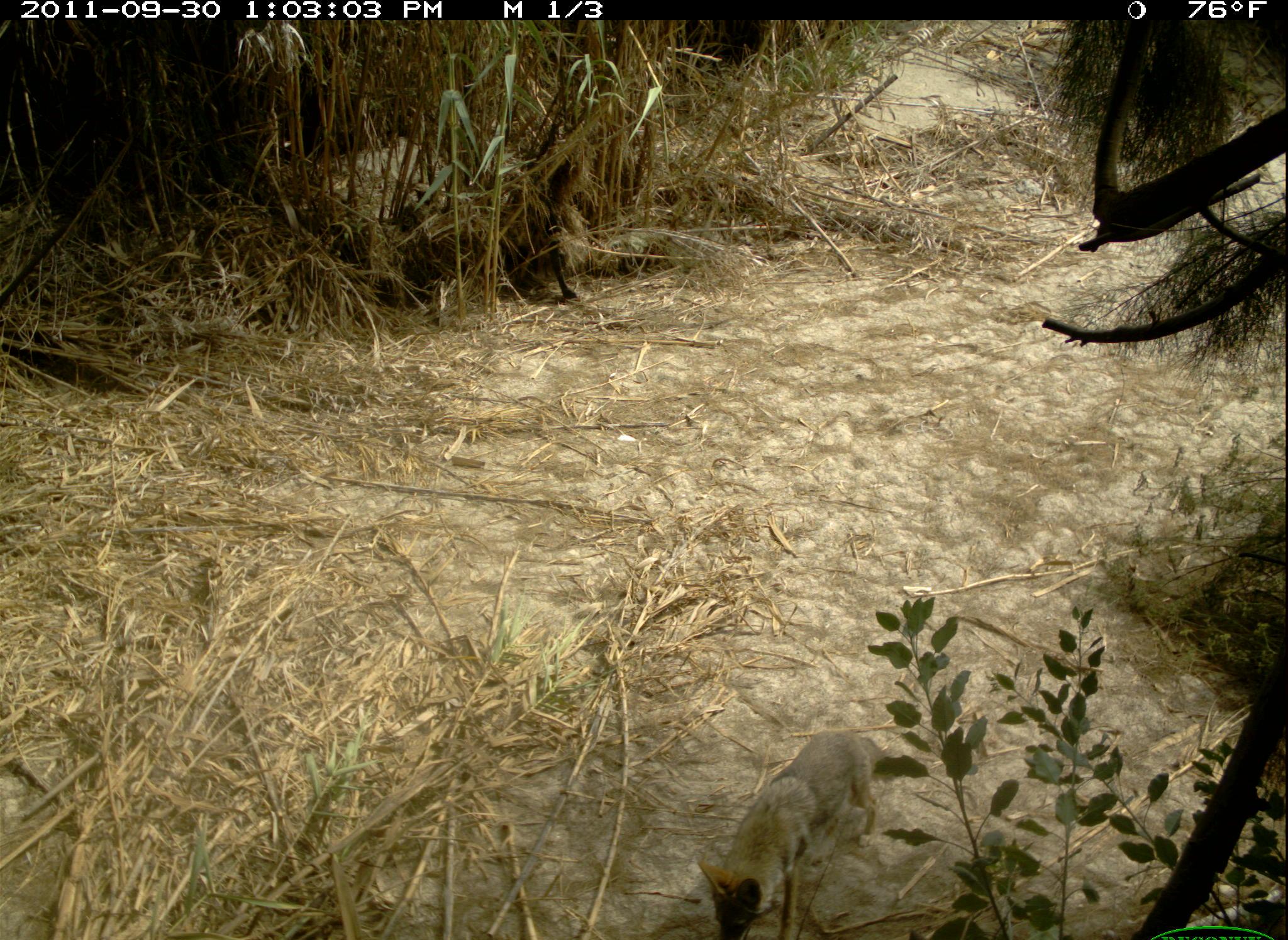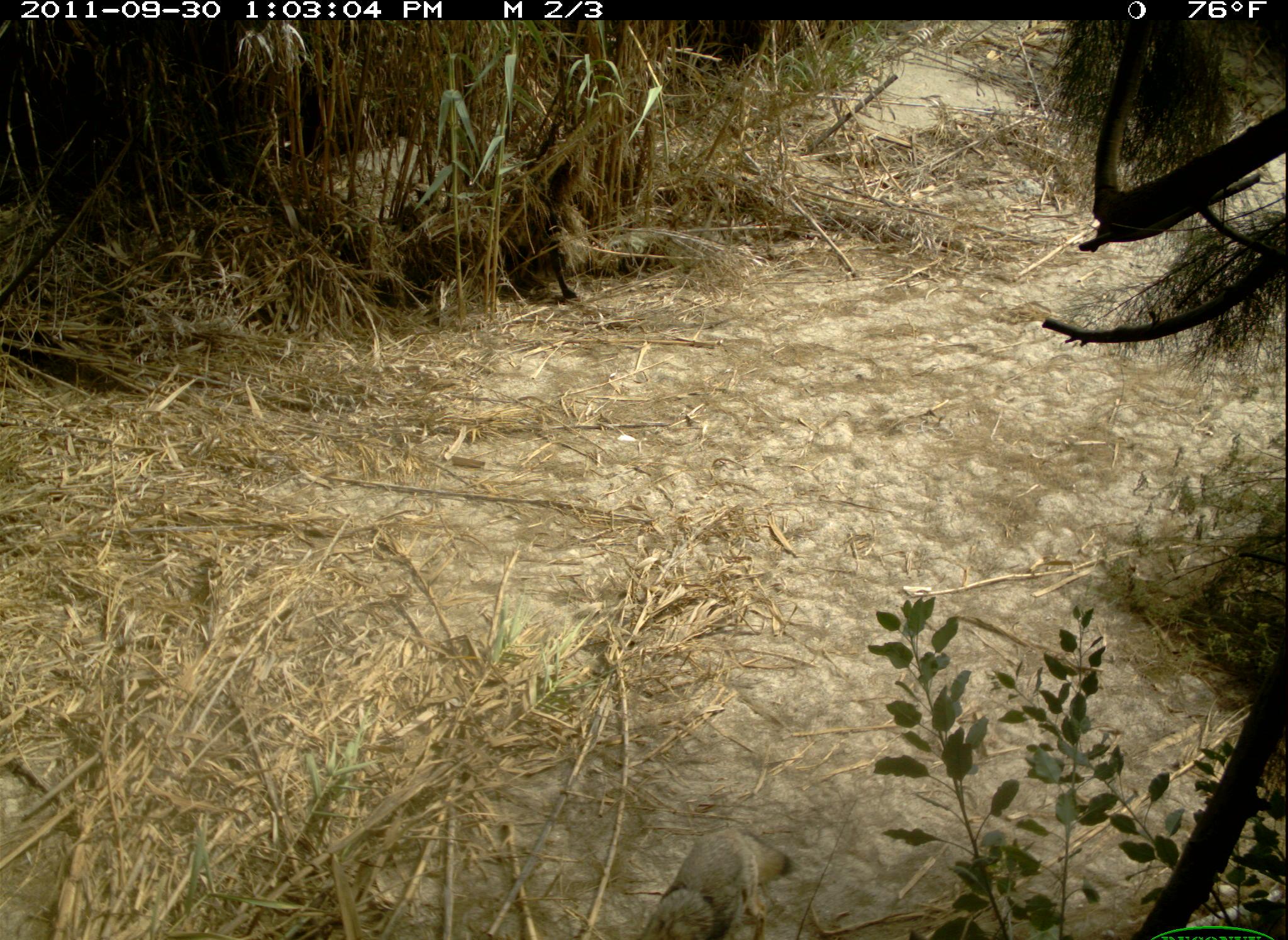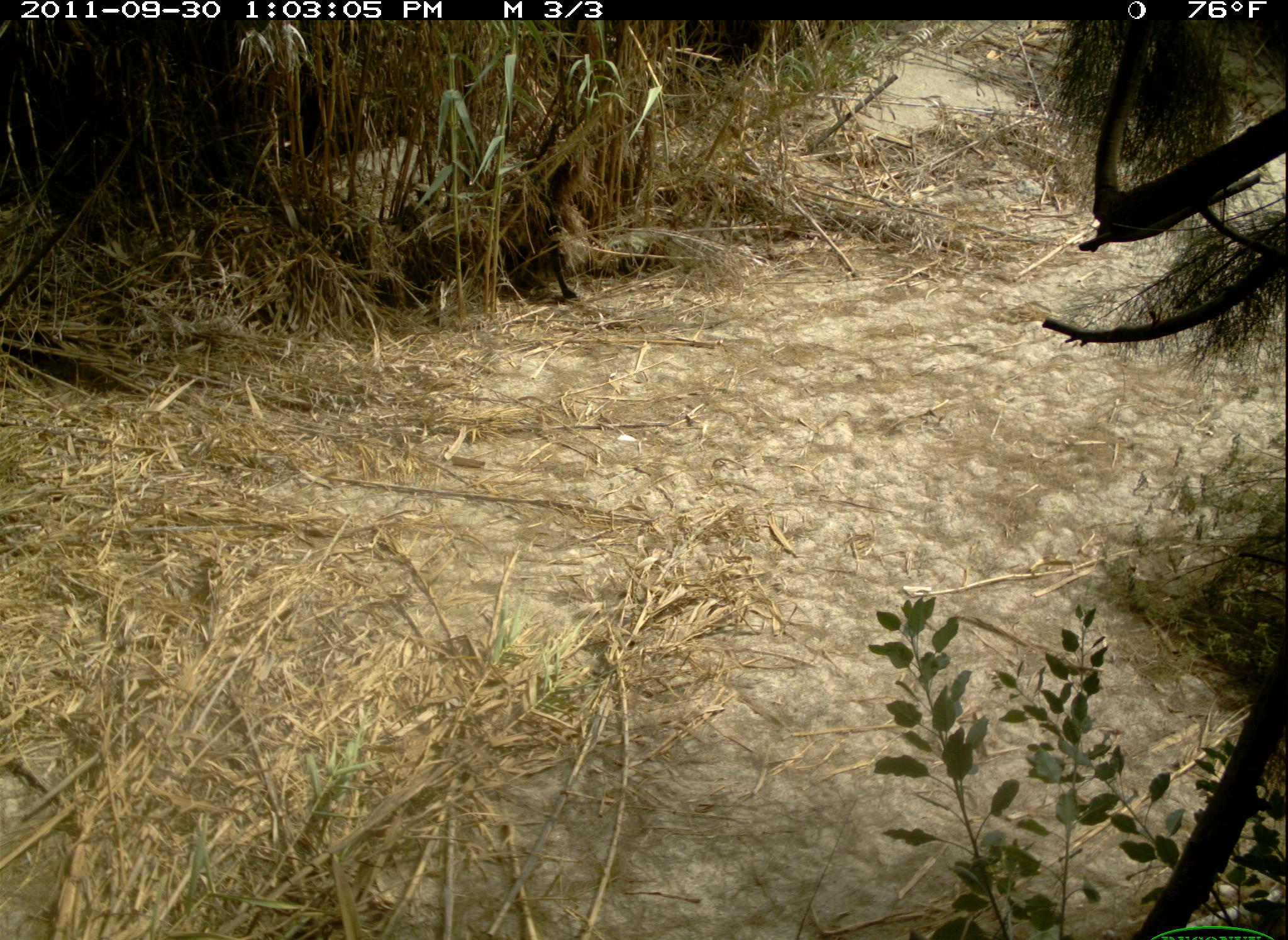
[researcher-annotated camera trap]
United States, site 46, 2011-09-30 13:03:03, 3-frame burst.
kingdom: Animalia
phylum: Chordata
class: Mammalia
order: Carnivora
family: Canidae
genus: Canis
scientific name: Canis latrans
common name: coyote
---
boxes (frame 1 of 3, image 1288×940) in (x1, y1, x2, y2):
coyote: (687, 722, 916, 931)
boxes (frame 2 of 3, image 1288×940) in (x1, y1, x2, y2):
coyote: (633, 828, 792, 937)